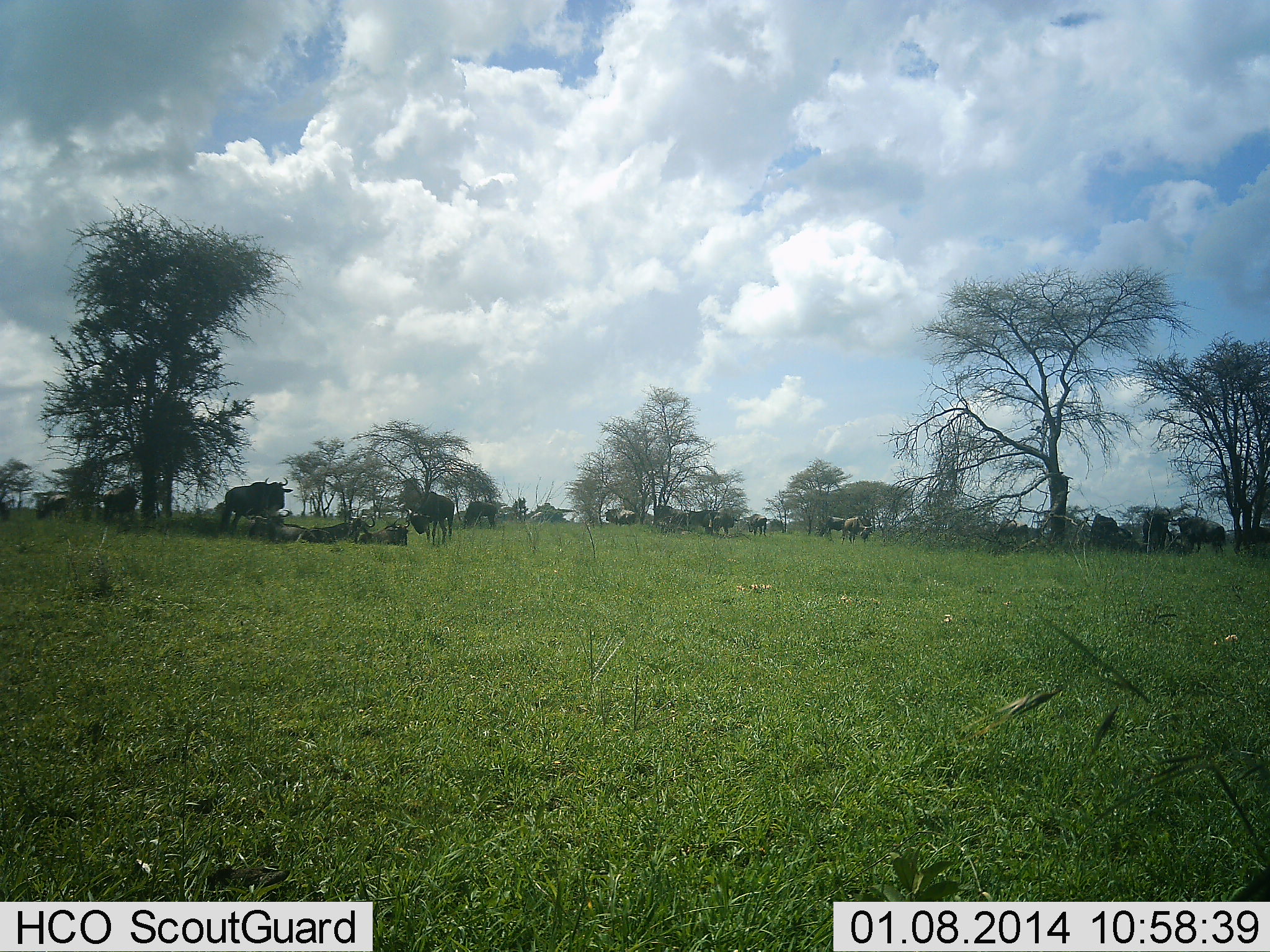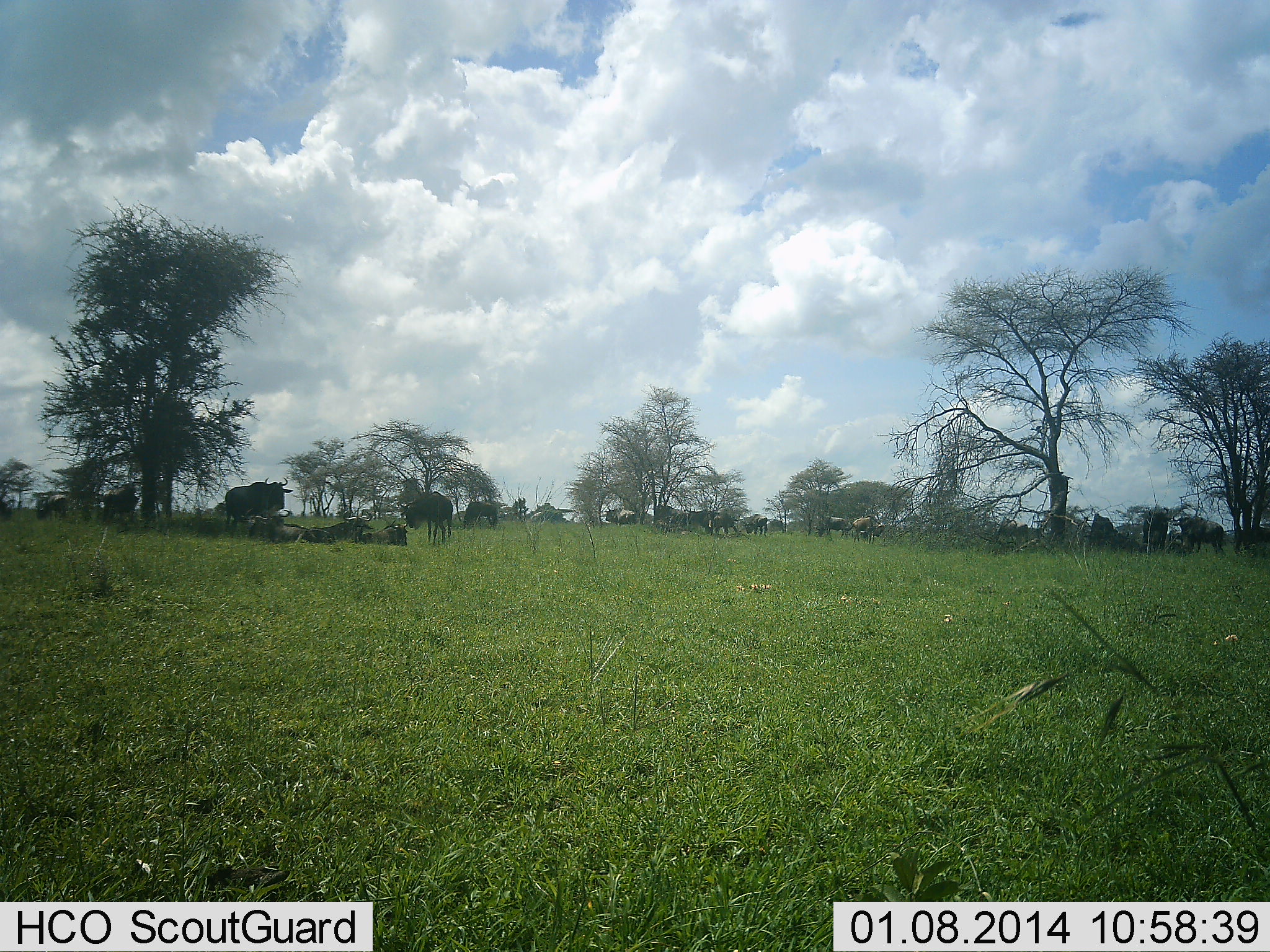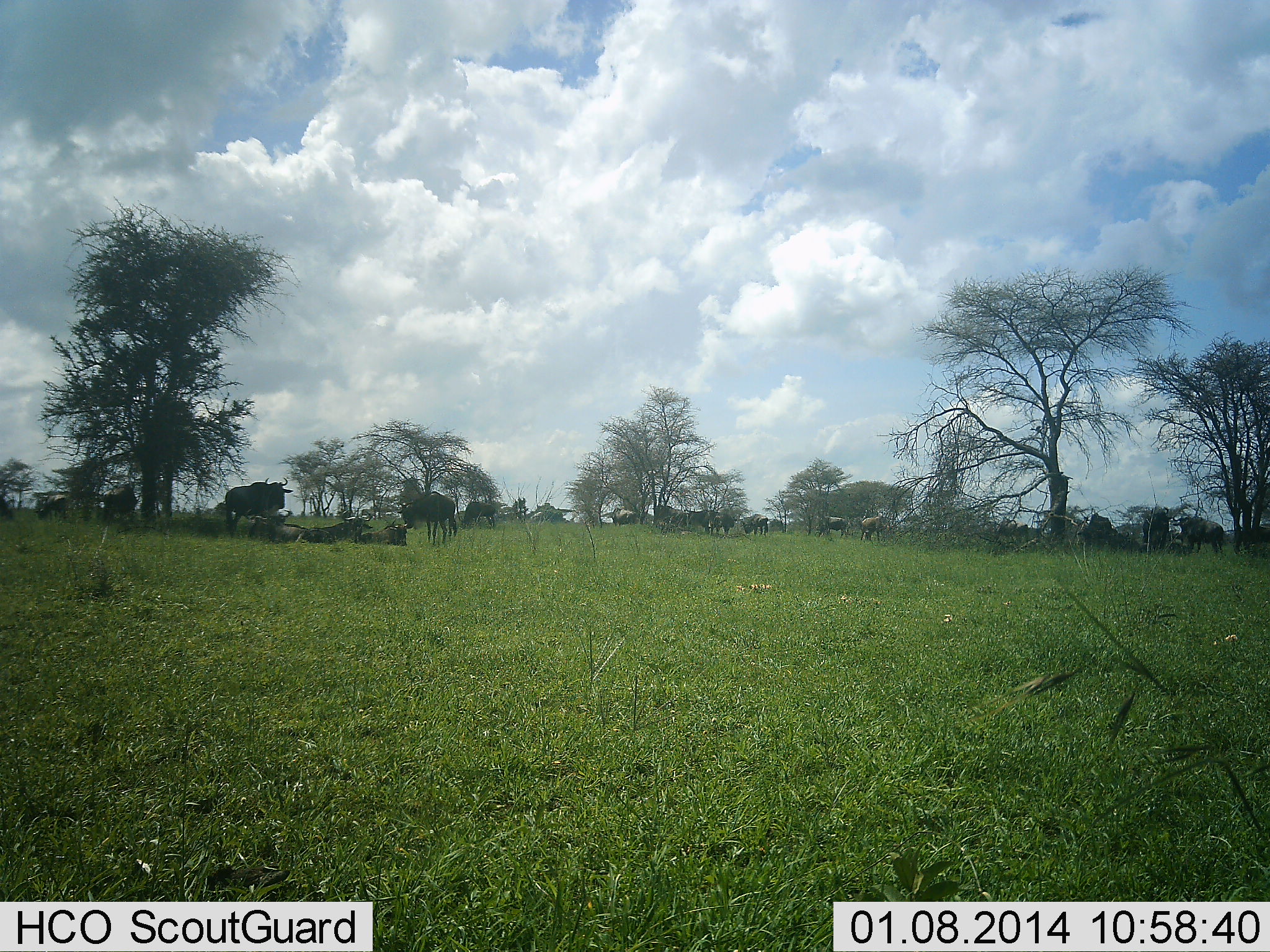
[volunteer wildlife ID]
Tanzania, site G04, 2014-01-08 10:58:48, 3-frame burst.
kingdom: Animalia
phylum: Chordata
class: Mammalia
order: Artiodactyla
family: Bovidae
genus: Connochaetes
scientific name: Connochaetes taurinus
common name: blue wildebeest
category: wildebeest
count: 11-50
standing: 69%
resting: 69%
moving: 24%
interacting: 12%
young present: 3%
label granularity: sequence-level